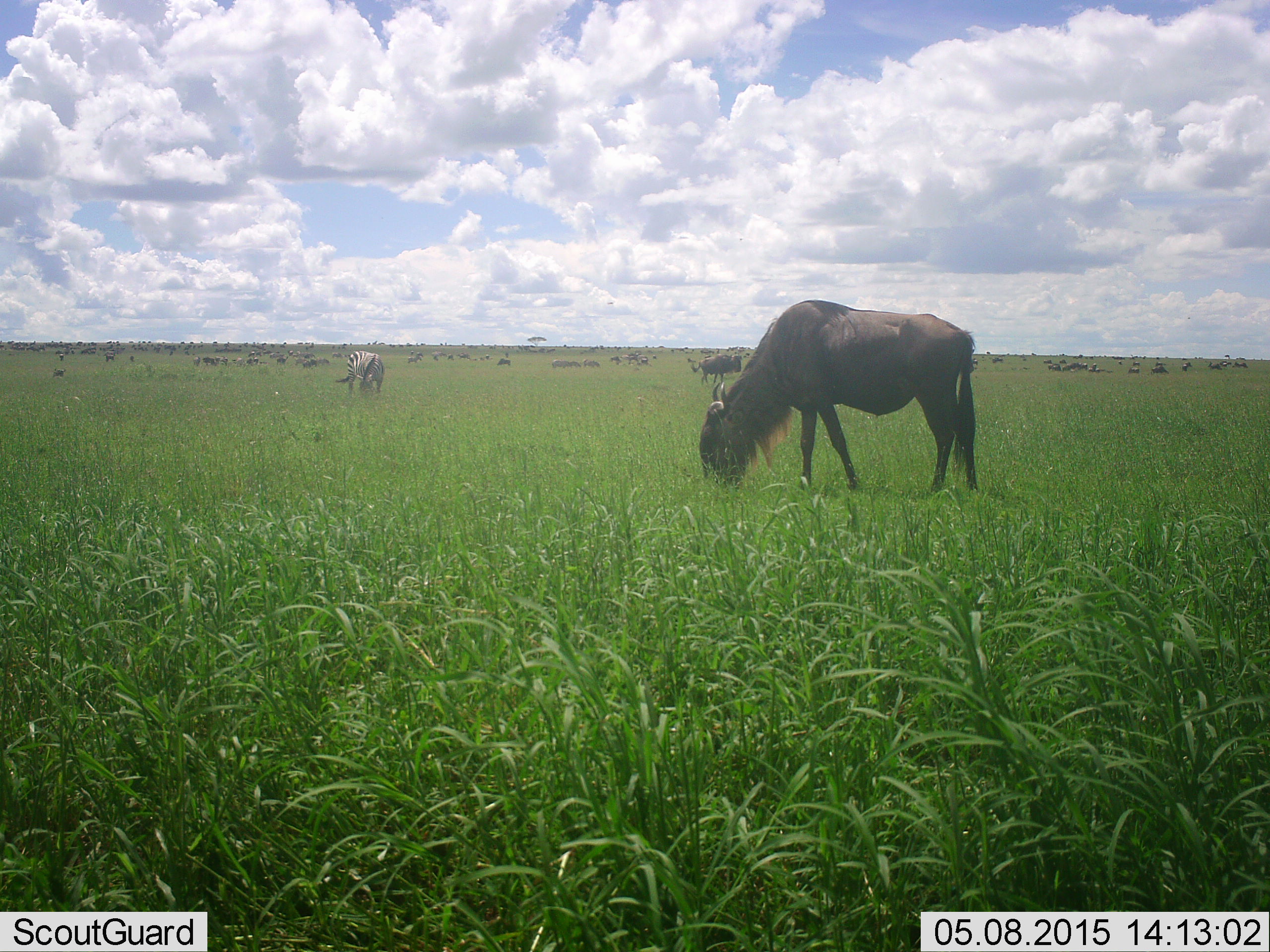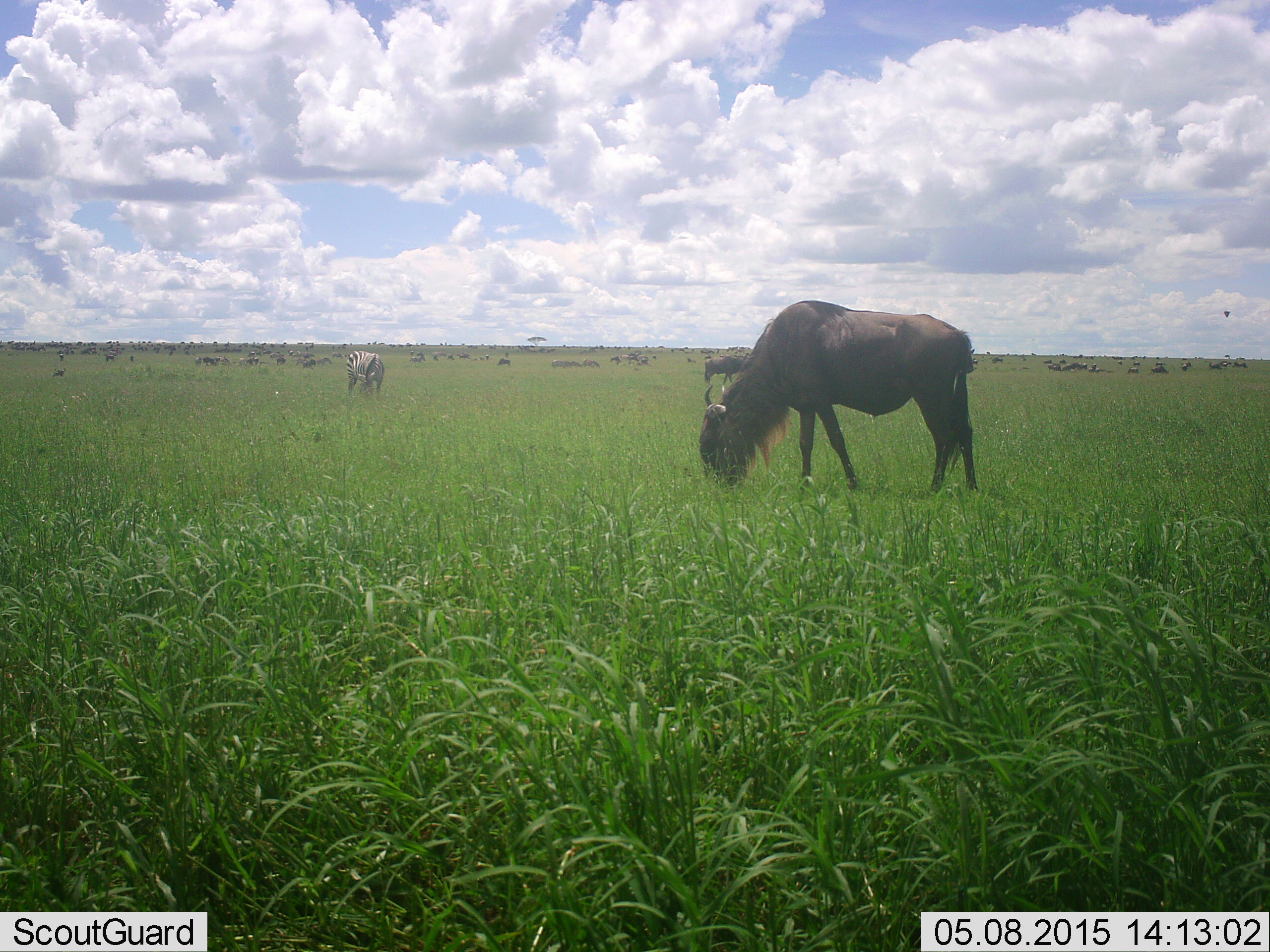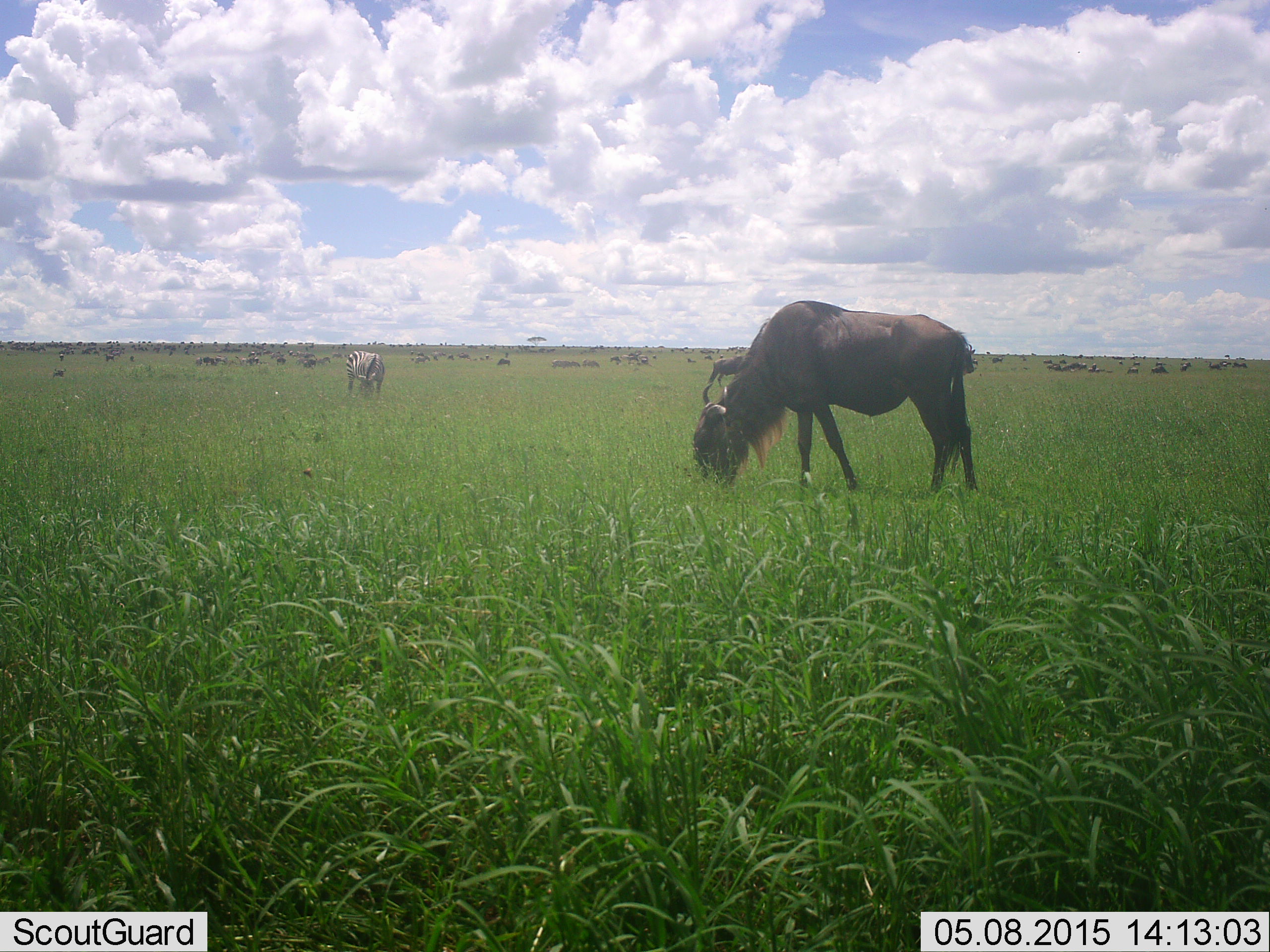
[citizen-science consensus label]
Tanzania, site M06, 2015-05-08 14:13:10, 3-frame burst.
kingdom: Animalia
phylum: Chordata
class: Mammalia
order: Artiodactyla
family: Bovidae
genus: Connochaetes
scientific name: Connochaetes taurinus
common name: blue wildebeest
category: wildebeest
Wildebeest (blue wildebeest) (Connochaetes taurinus), count 11-50. Behavior (volunteer vote fractions): standing 46%, resting 8%, moving 8%, interacting 8%. Young present (vote fraction): 0%. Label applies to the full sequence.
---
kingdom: Animalia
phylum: Chordata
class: Mammalia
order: Perissodactyla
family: Equidae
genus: Equus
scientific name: Equus quagga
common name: plains zebra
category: zebra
Zebra (plains zebra) (Equus quagga), count 1. Behavior (volunteer vote fractions): standing 20%, resting 0%, moving 0%, interacting 0%. Young present (vote fraction): 0%. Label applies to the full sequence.